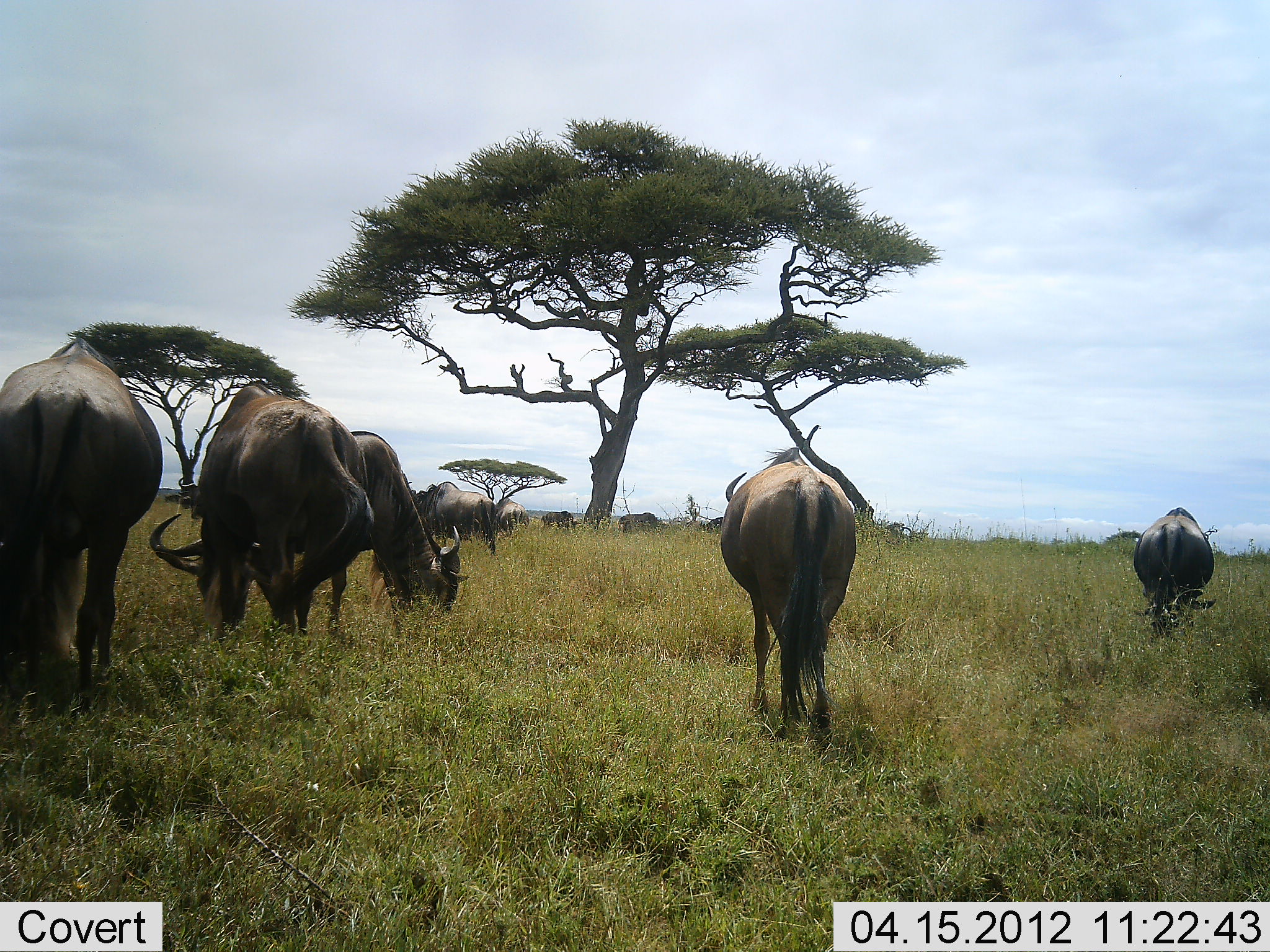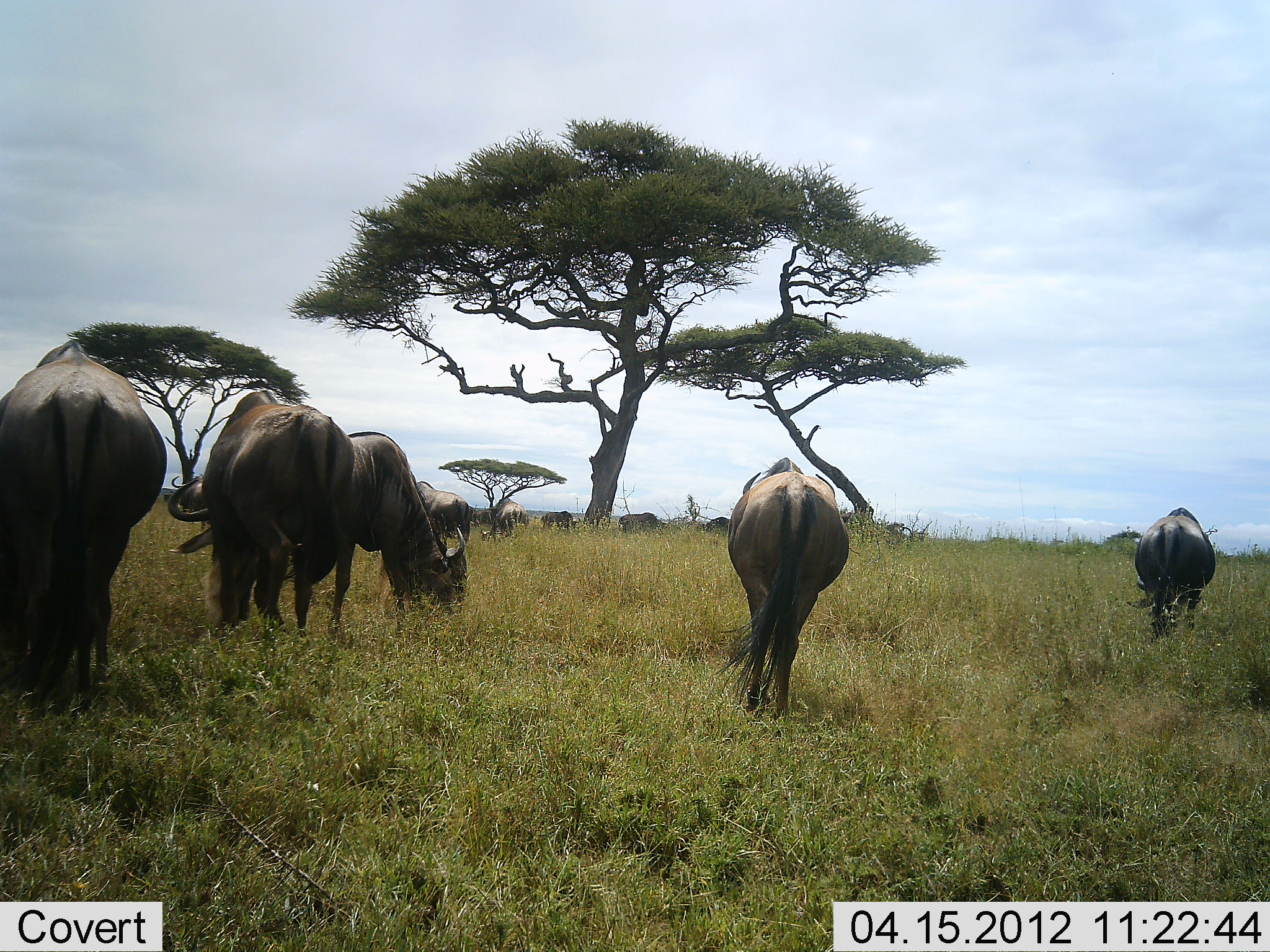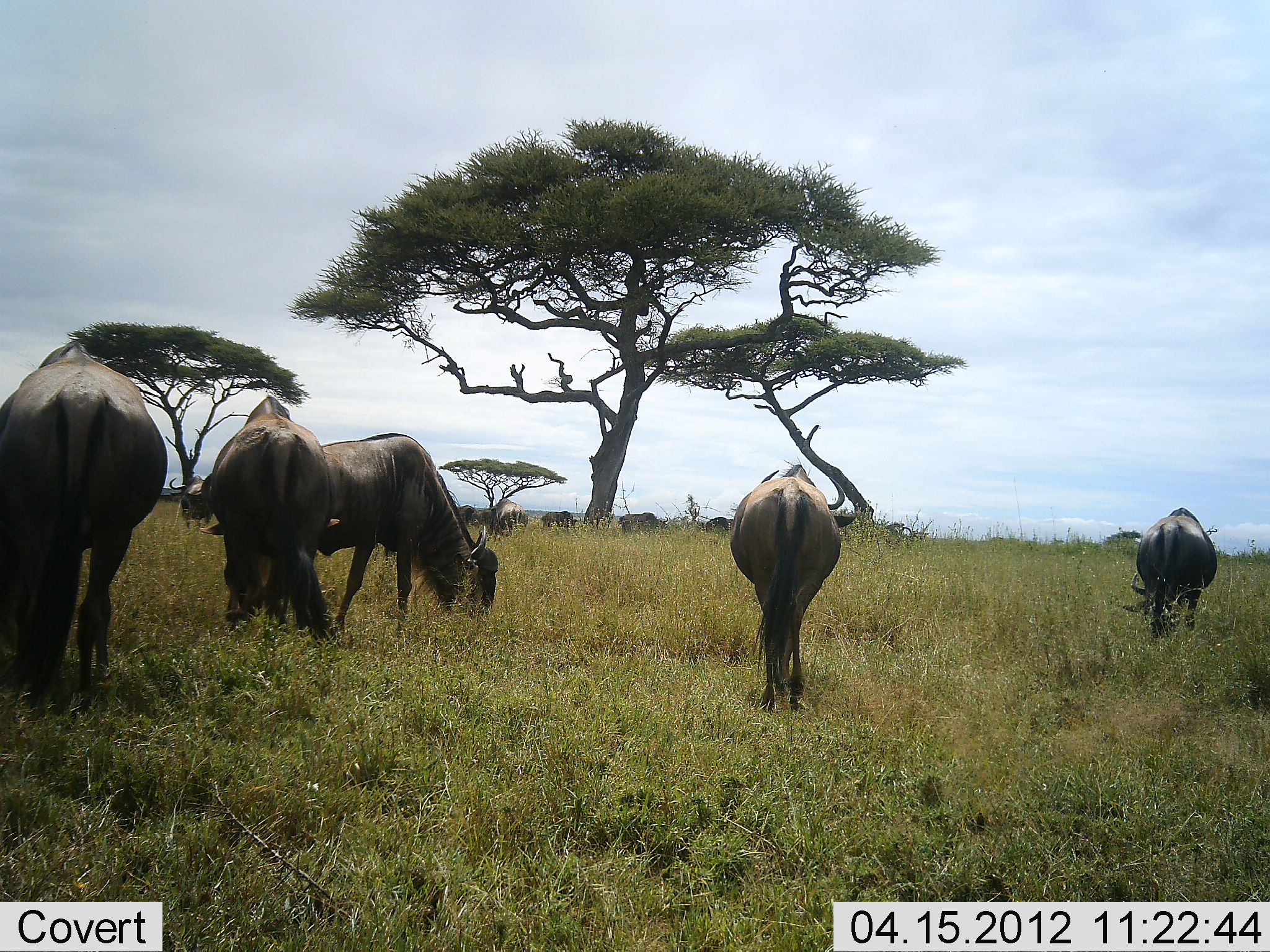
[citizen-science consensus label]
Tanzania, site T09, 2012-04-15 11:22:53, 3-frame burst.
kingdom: Animalia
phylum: Chordata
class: Mammalia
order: Artiodactyla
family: Bovidae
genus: Connochaetes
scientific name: Connochaetes taurinus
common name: blue wildebeest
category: wildebeest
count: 11-50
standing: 24%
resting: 10%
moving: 24%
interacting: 0%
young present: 0%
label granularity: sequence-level